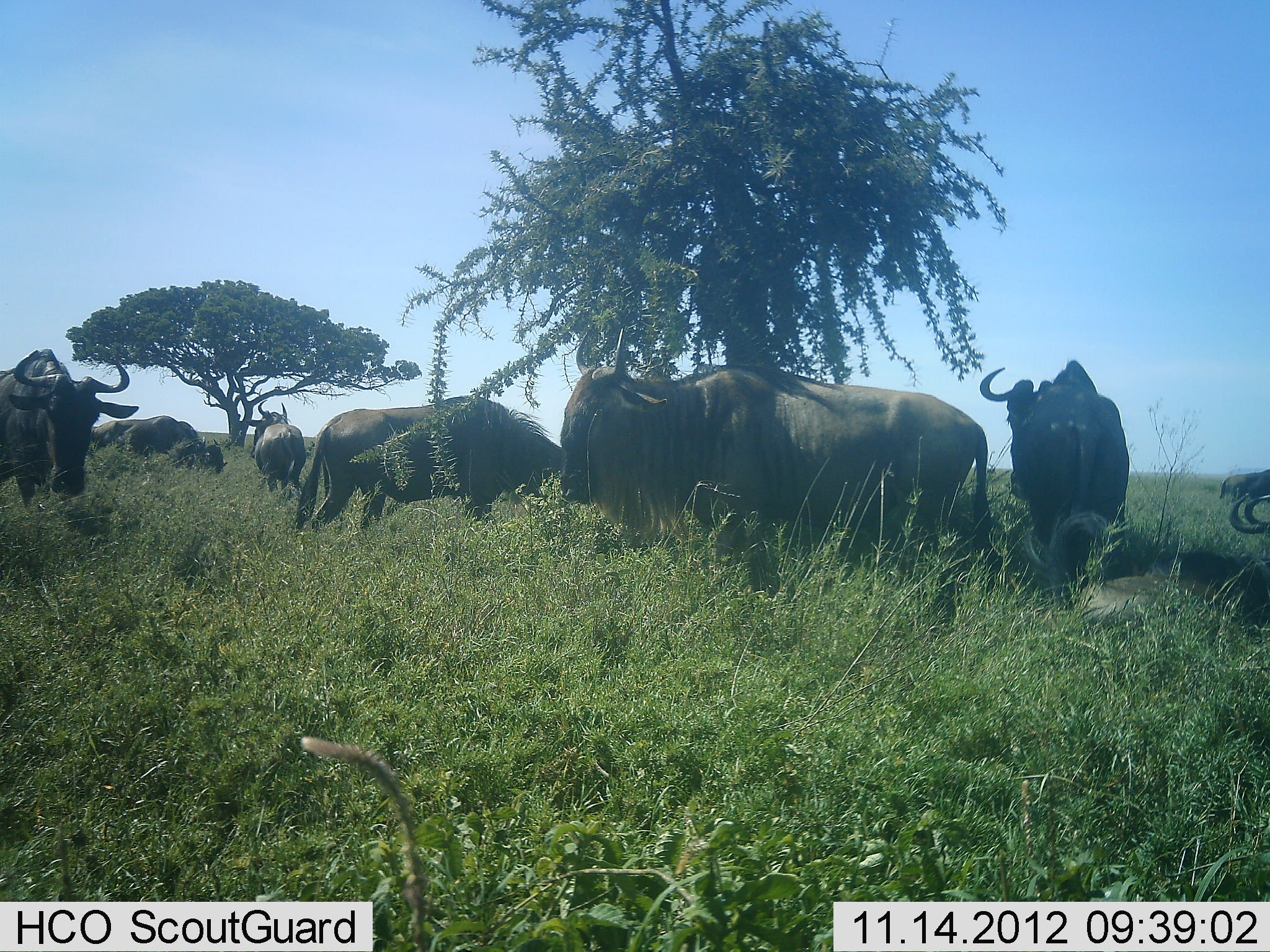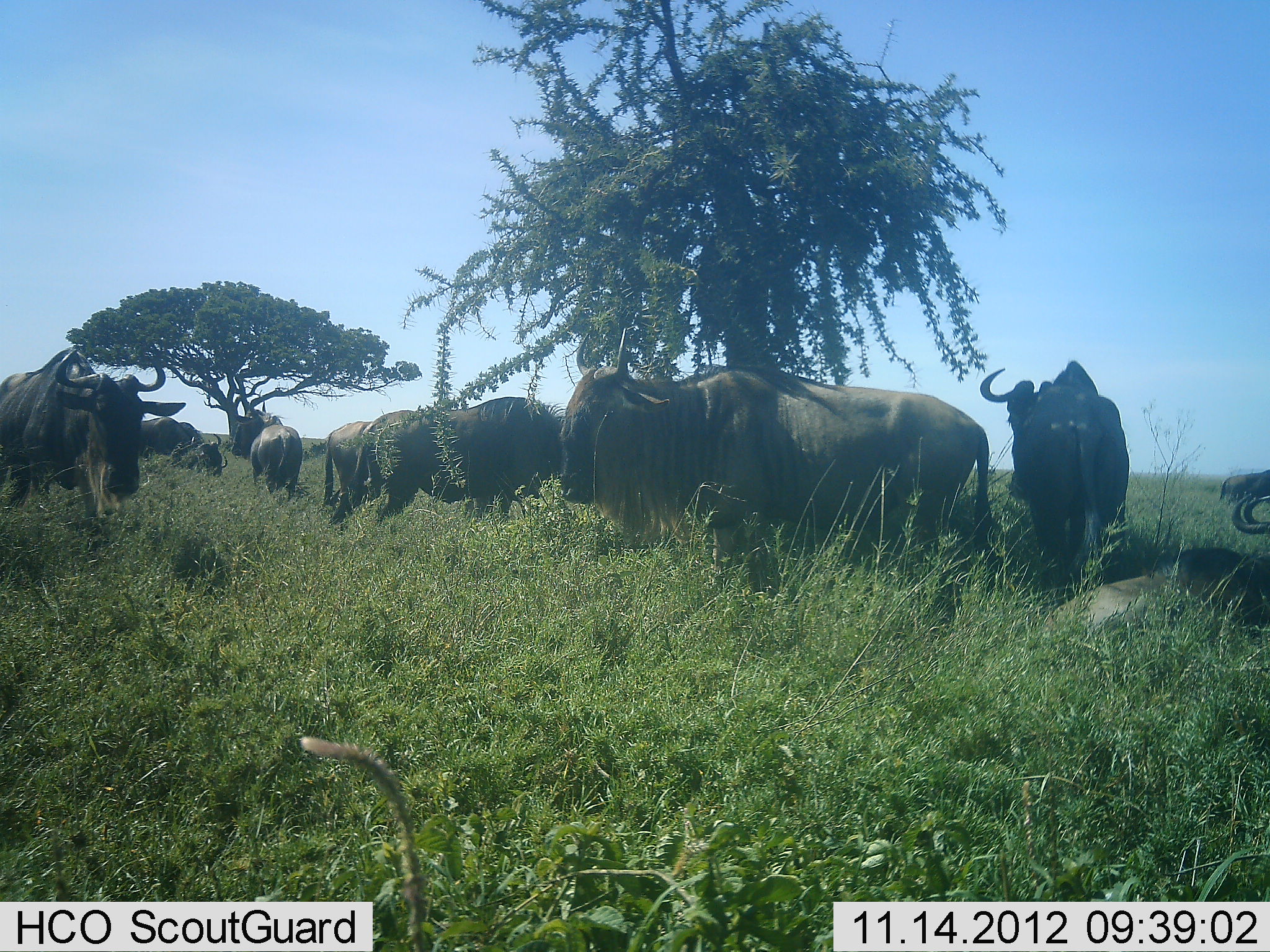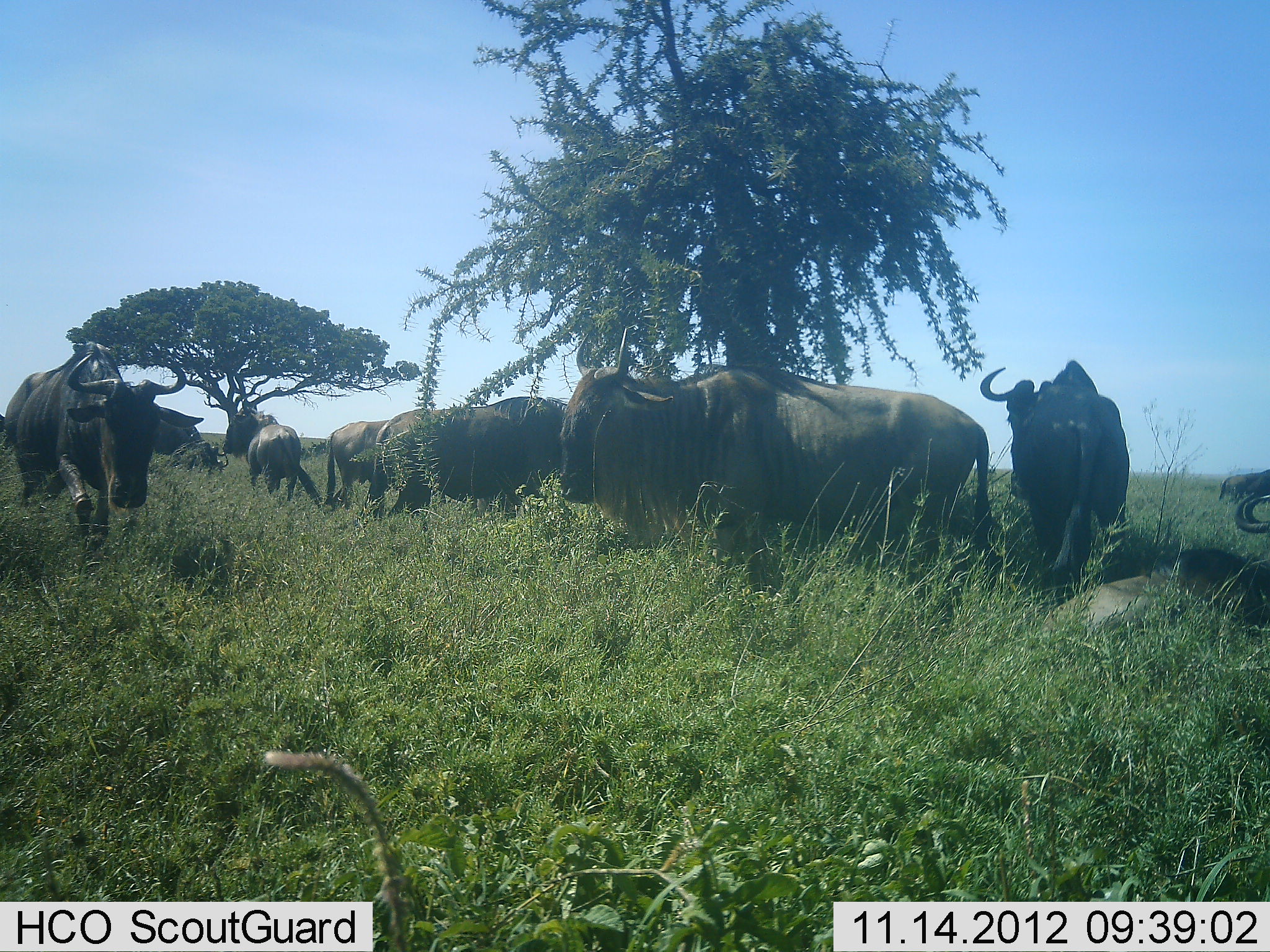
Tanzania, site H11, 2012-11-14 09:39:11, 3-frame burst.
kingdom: Animalia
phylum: Chordata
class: Mammalia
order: Artiodactyla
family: Bovidae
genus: Connochaetes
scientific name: Connochaetes taurinus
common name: blue wildebeest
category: wildebeest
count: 10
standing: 80%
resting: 80%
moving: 40%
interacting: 0%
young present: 0%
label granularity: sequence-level